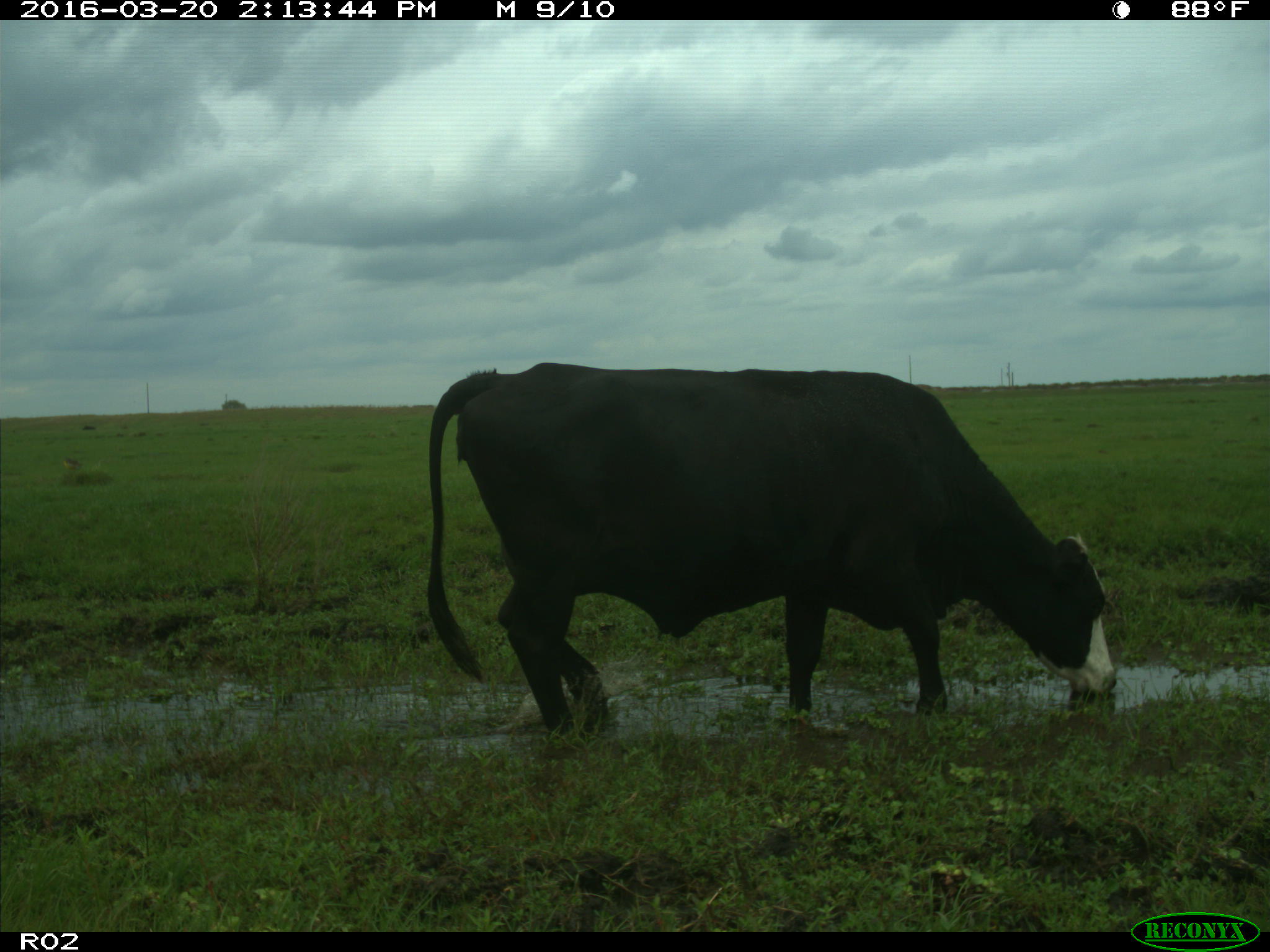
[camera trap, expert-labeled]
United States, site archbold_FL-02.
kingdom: Animalia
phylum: Chordata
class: Mammalia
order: Artiodactyla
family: Bovidae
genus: Bos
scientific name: Bos taurus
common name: domestic cow